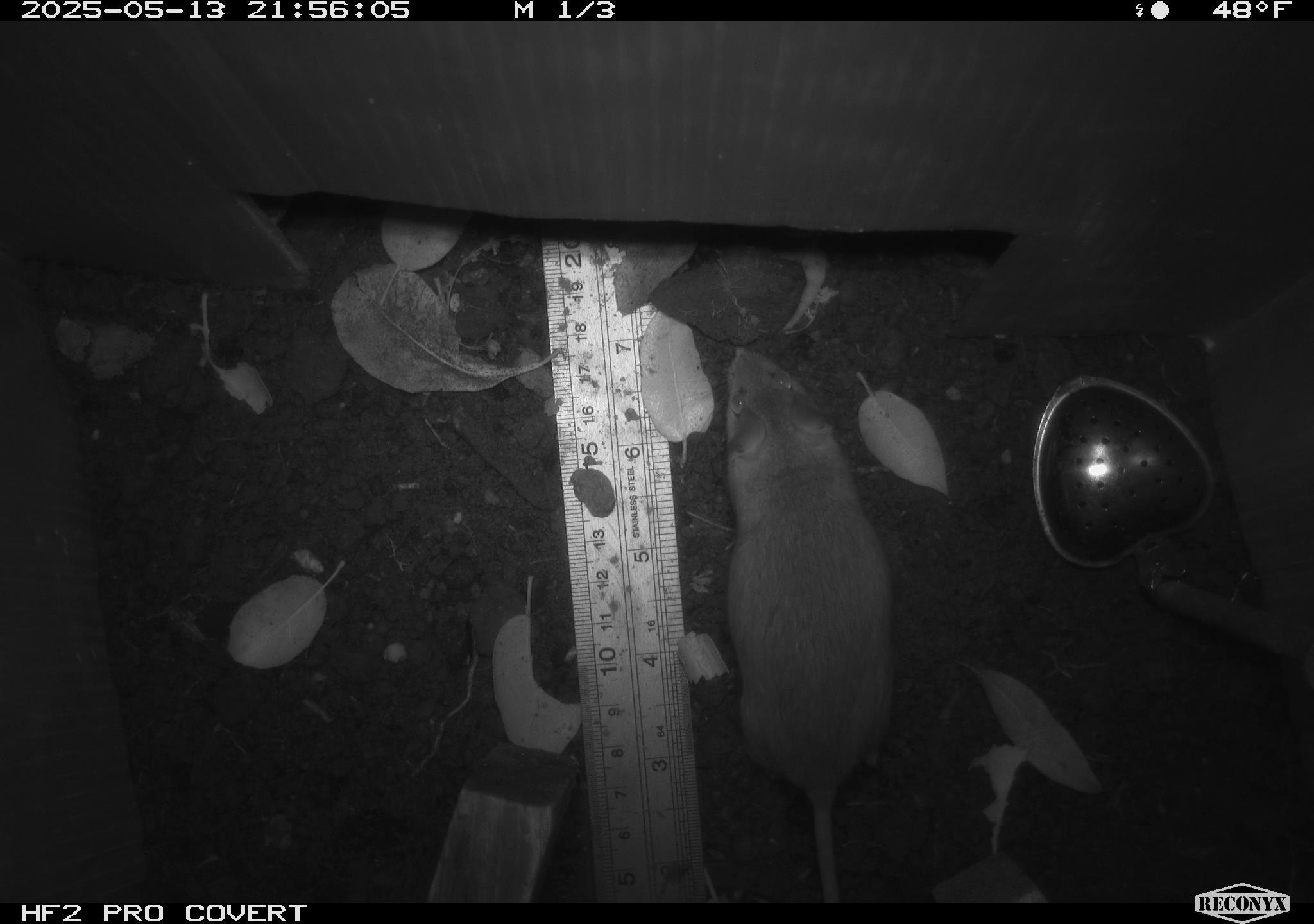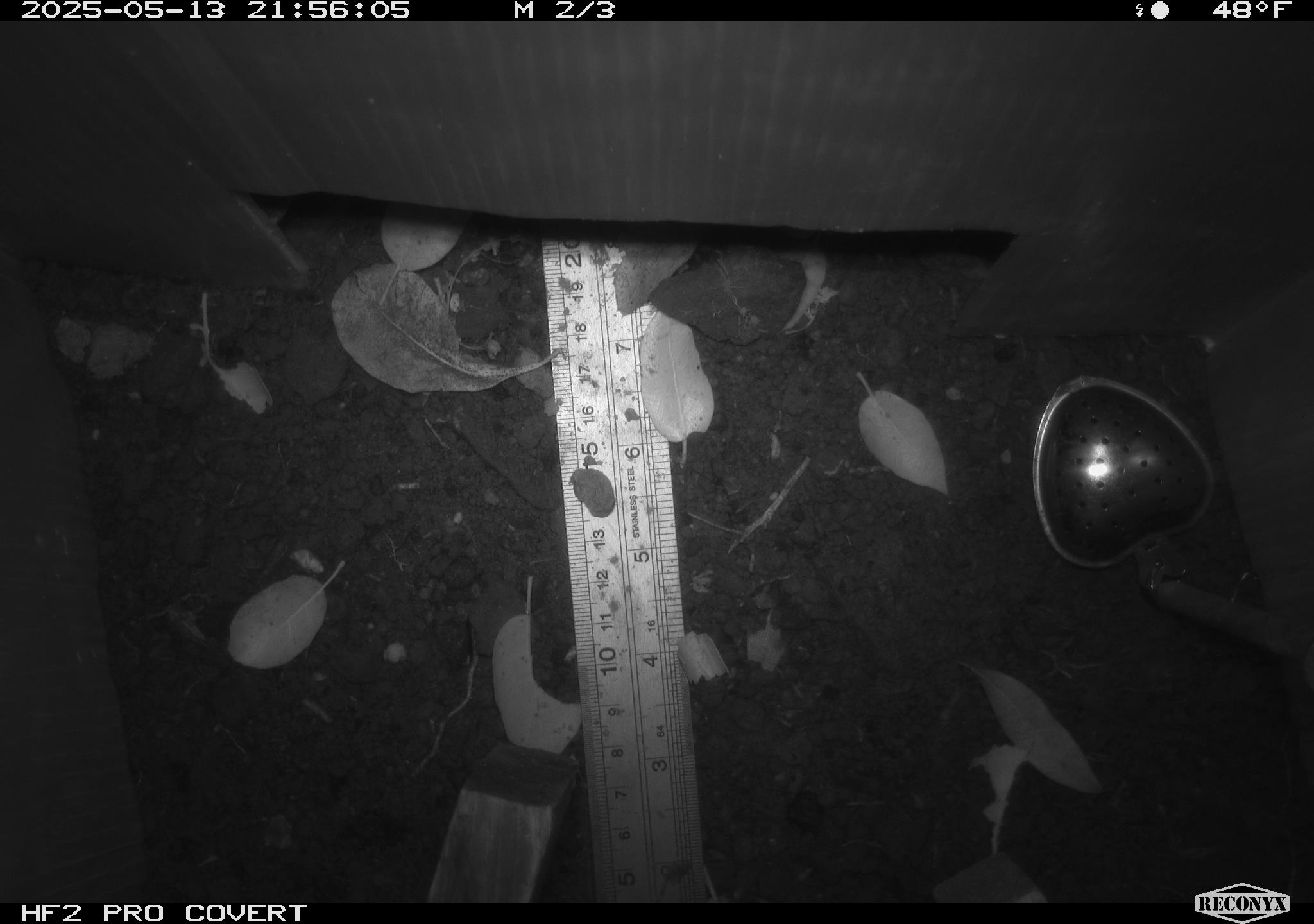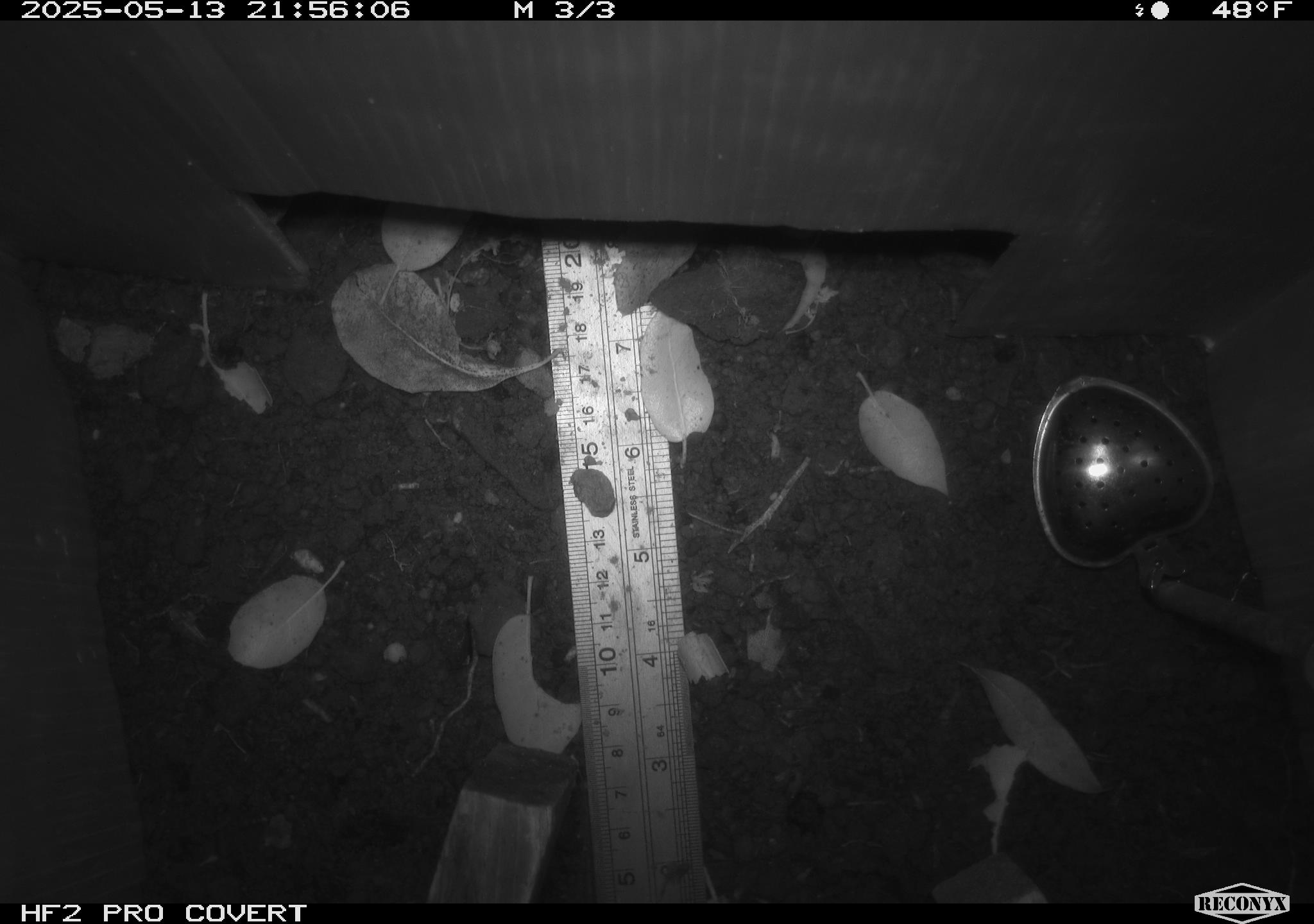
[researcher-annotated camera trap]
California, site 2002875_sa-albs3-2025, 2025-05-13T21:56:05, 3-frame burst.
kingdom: Animalia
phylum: Chordata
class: Mammalia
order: Rodentia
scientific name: Rodentia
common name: mouse species